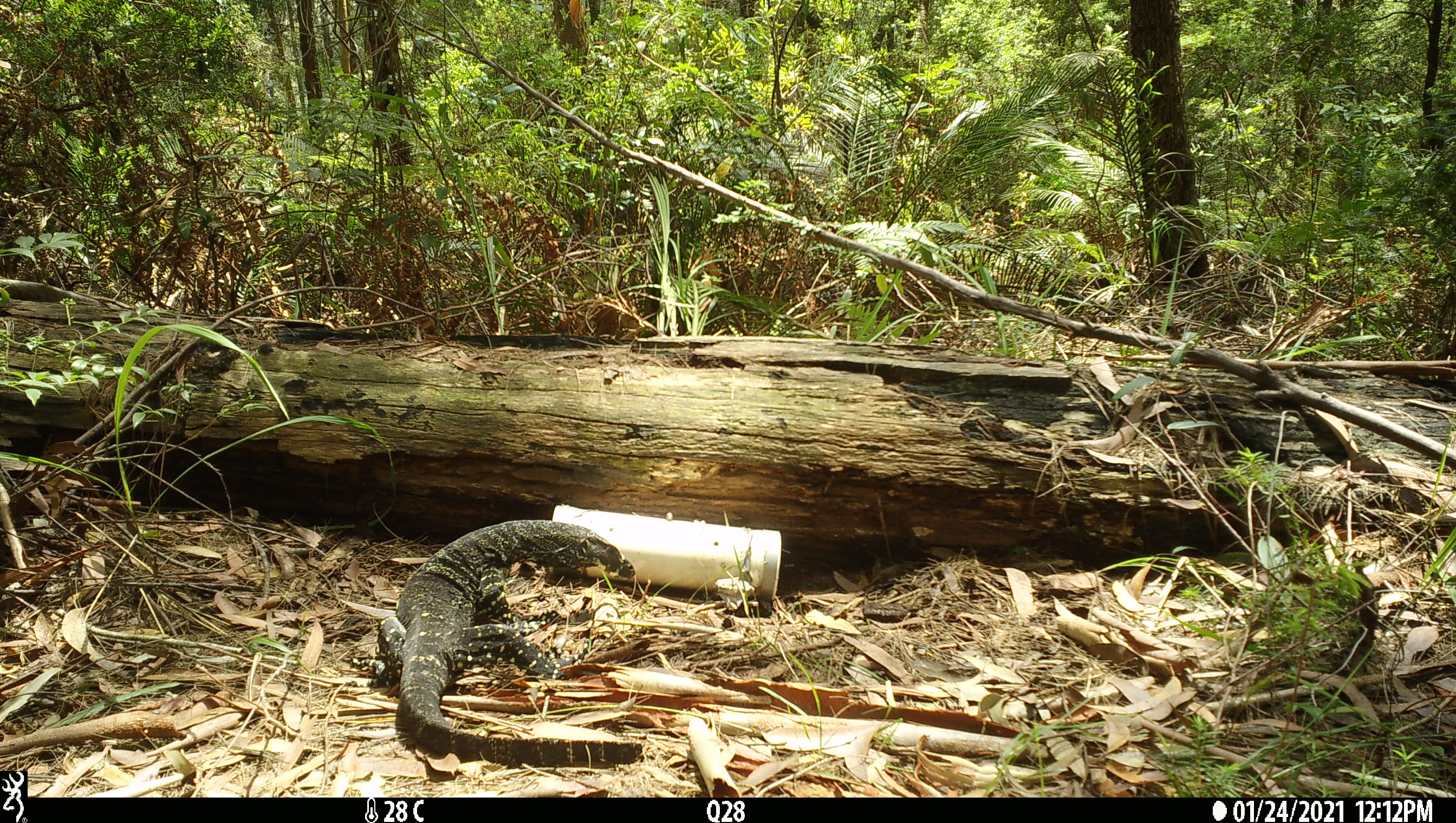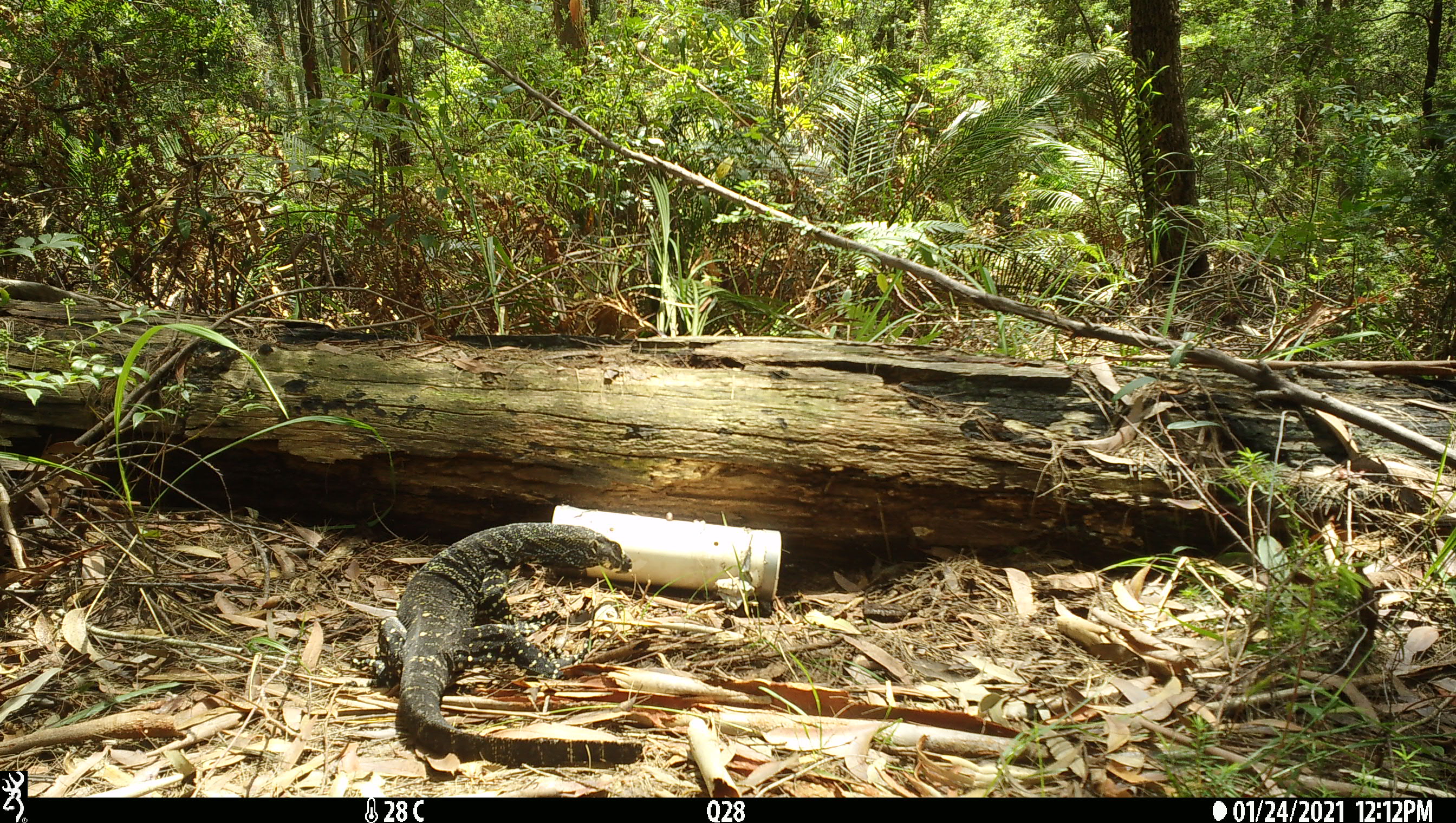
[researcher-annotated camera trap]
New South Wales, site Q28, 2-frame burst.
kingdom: Animalia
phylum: Chordata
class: Reptilia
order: Squamata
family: Varanidae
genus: Varanus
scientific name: Varanus varius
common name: lace monitor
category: goanna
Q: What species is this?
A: Goanna (lace monitor) (Varanus varius).